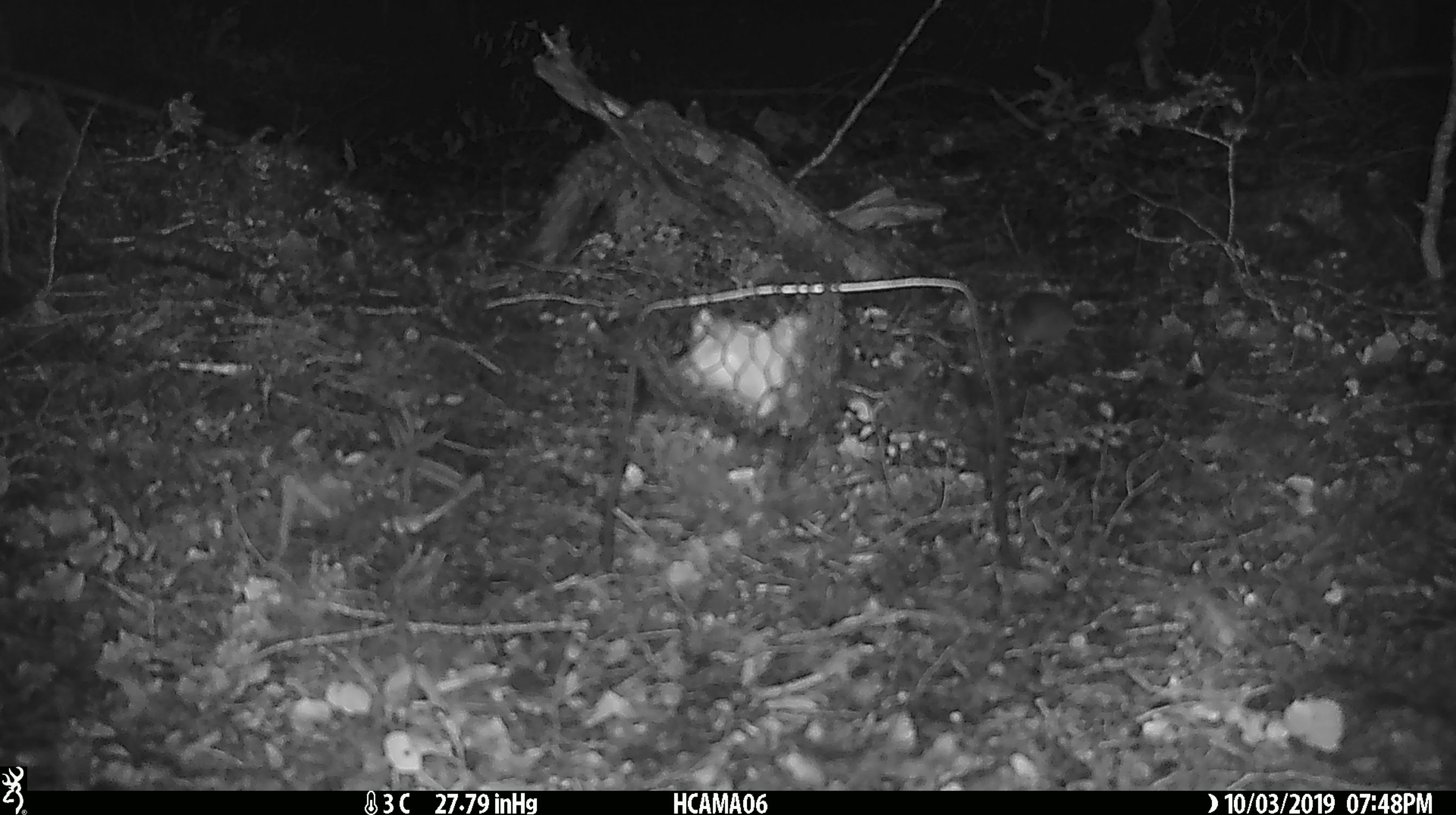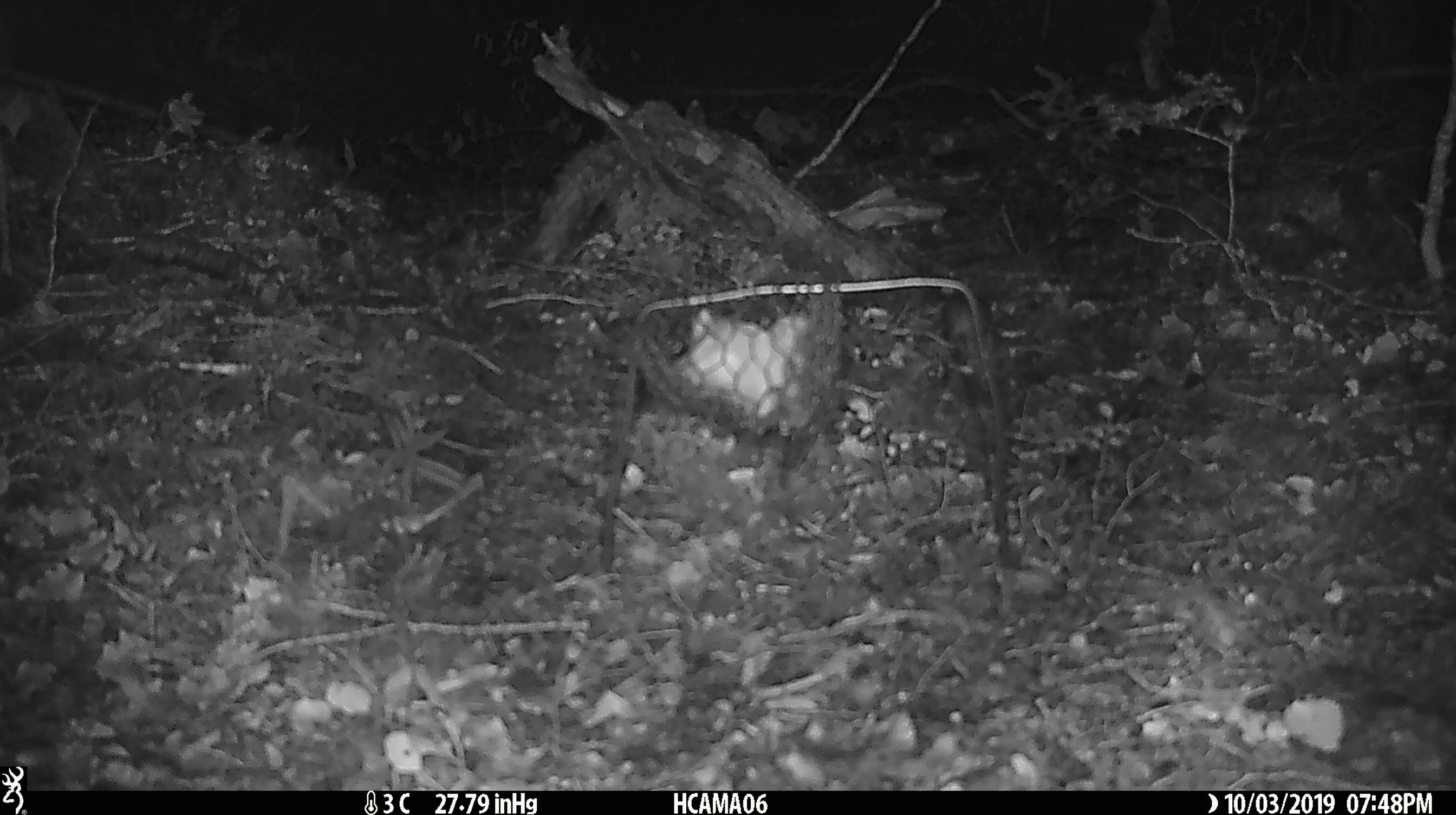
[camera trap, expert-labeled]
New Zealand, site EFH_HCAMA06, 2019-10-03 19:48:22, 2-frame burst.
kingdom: Animalia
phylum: Chordata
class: Mammalia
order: Rodentia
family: Muridae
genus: Mus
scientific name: Mus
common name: mouse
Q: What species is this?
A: Mouse (Mus).